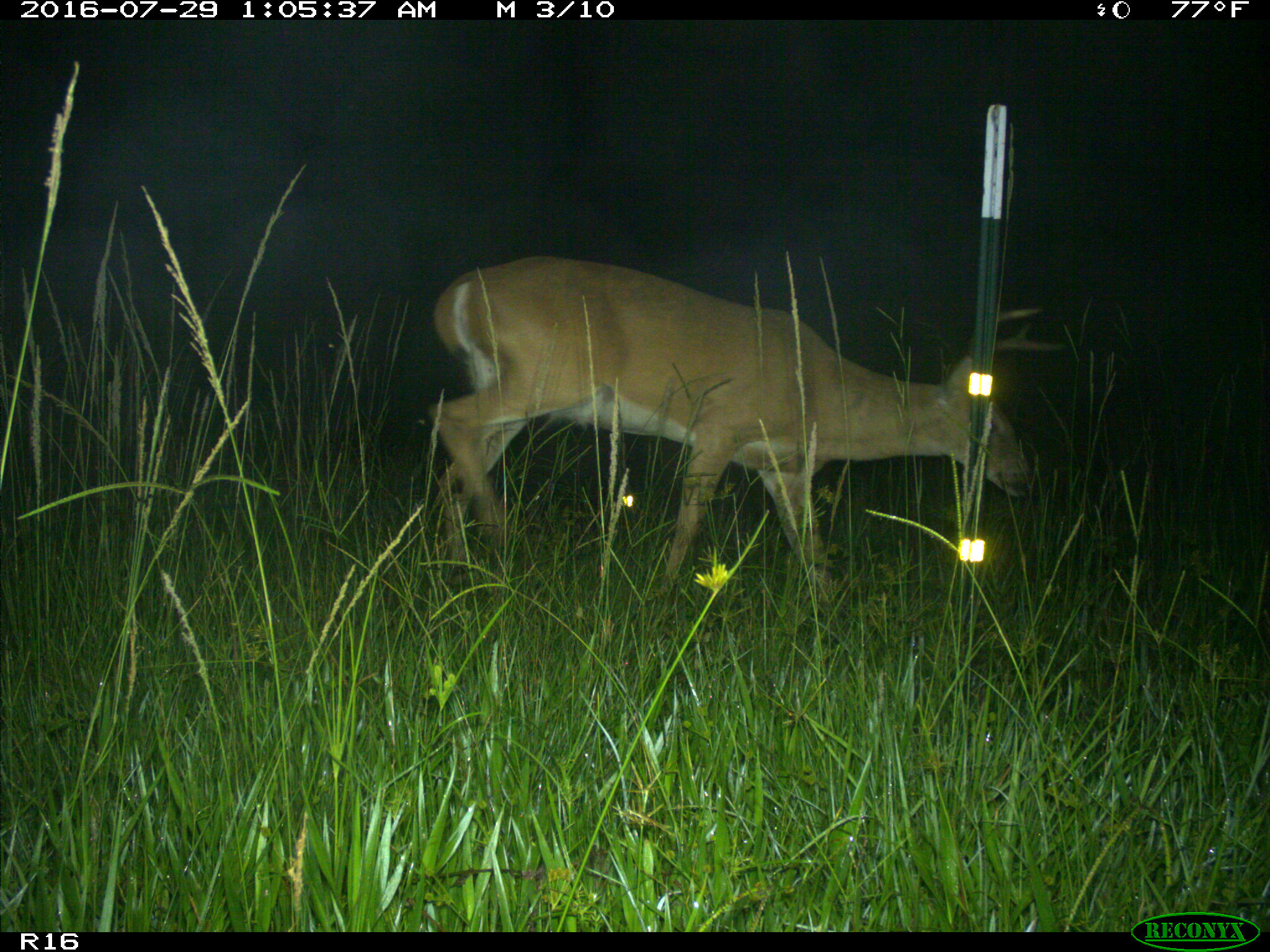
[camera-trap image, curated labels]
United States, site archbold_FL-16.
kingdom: Animalia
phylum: Chordata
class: Mammalia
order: Artiodactyla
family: Cervidae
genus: Odocoileus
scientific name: Odocoileus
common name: deer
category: unidentified deer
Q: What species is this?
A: Unidentified deer (deer) (Odocoileus).